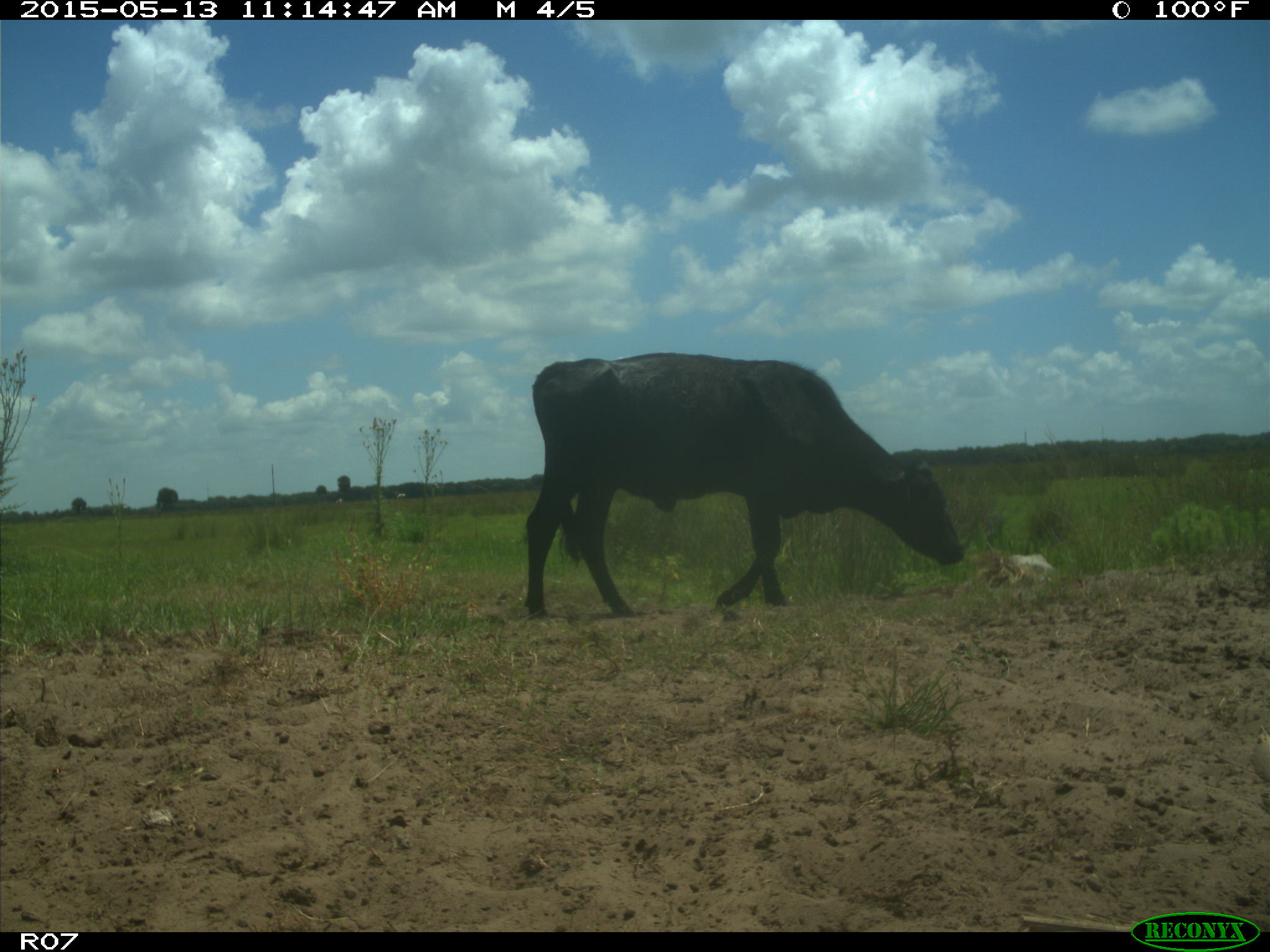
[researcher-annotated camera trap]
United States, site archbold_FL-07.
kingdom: Animalia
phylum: Chordata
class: Mammalia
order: Artiodactyla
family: Bovidae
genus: Bos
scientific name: Bos taurus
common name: domestic cow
Bos taurus (domestic cow).